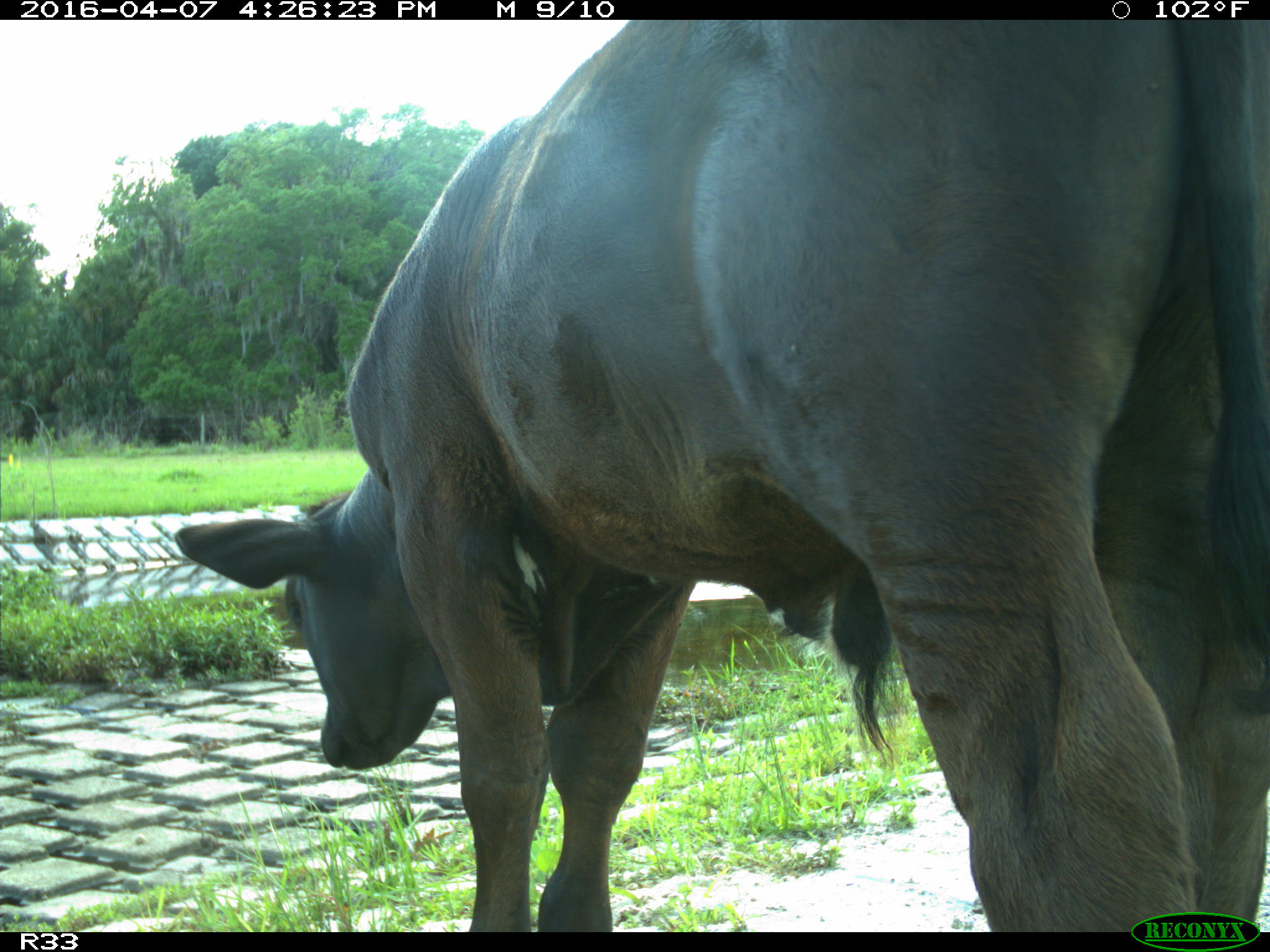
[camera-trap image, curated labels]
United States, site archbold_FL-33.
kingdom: Animalia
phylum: Chordata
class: Mammalia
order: Artiodactyla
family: Bovidae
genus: Bos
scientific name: Bos taurus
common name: domestic cow